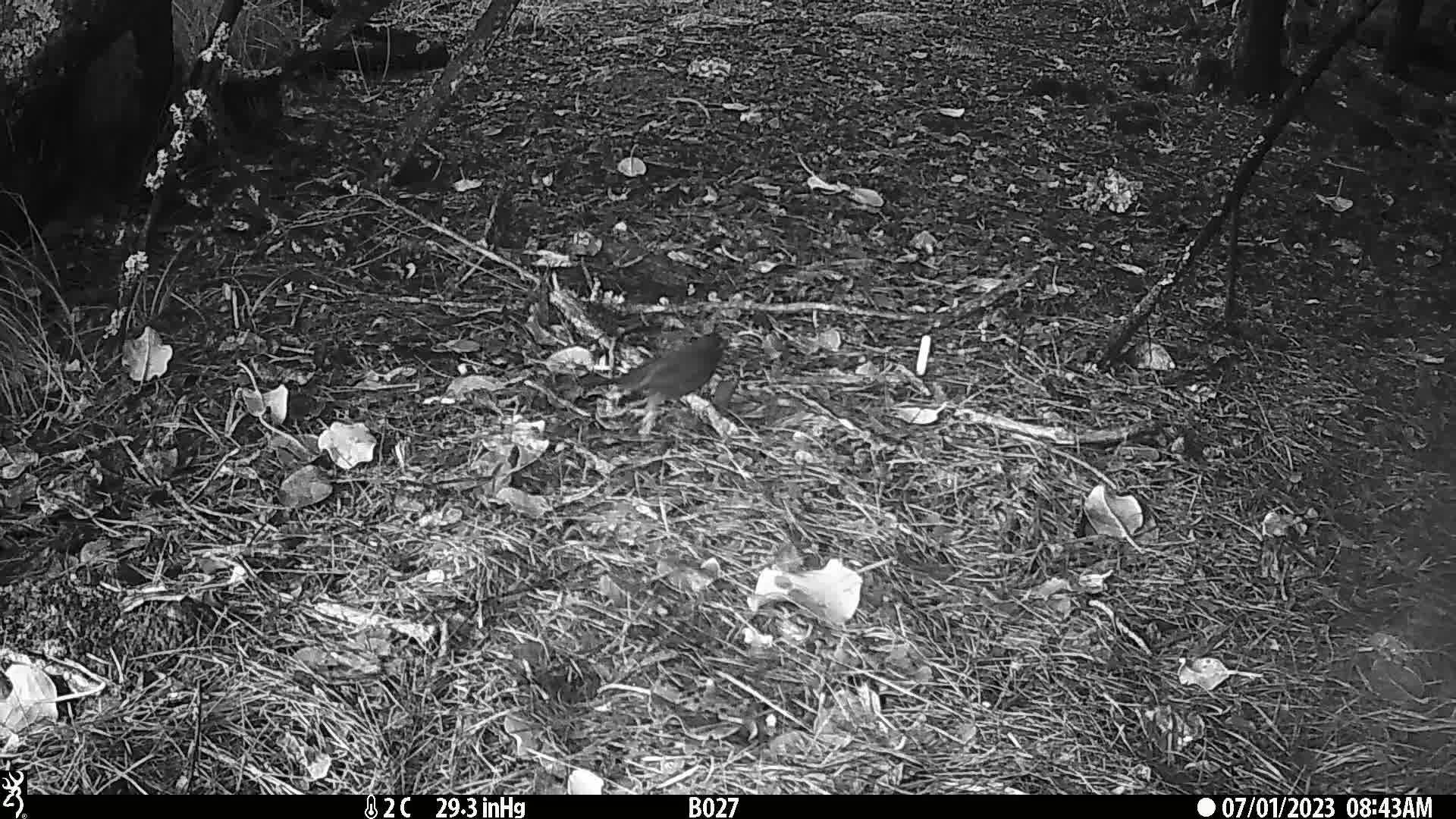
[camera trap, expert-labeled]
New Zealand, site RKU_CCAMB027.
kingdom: Animalia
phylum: Chordata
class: Aves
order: Passeriformes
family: Turdidae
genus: Turdus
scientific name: Turdus merula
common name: eurasian blackbird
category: blackbird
Blackbird (eurasian blackbird) (Turdus merula).